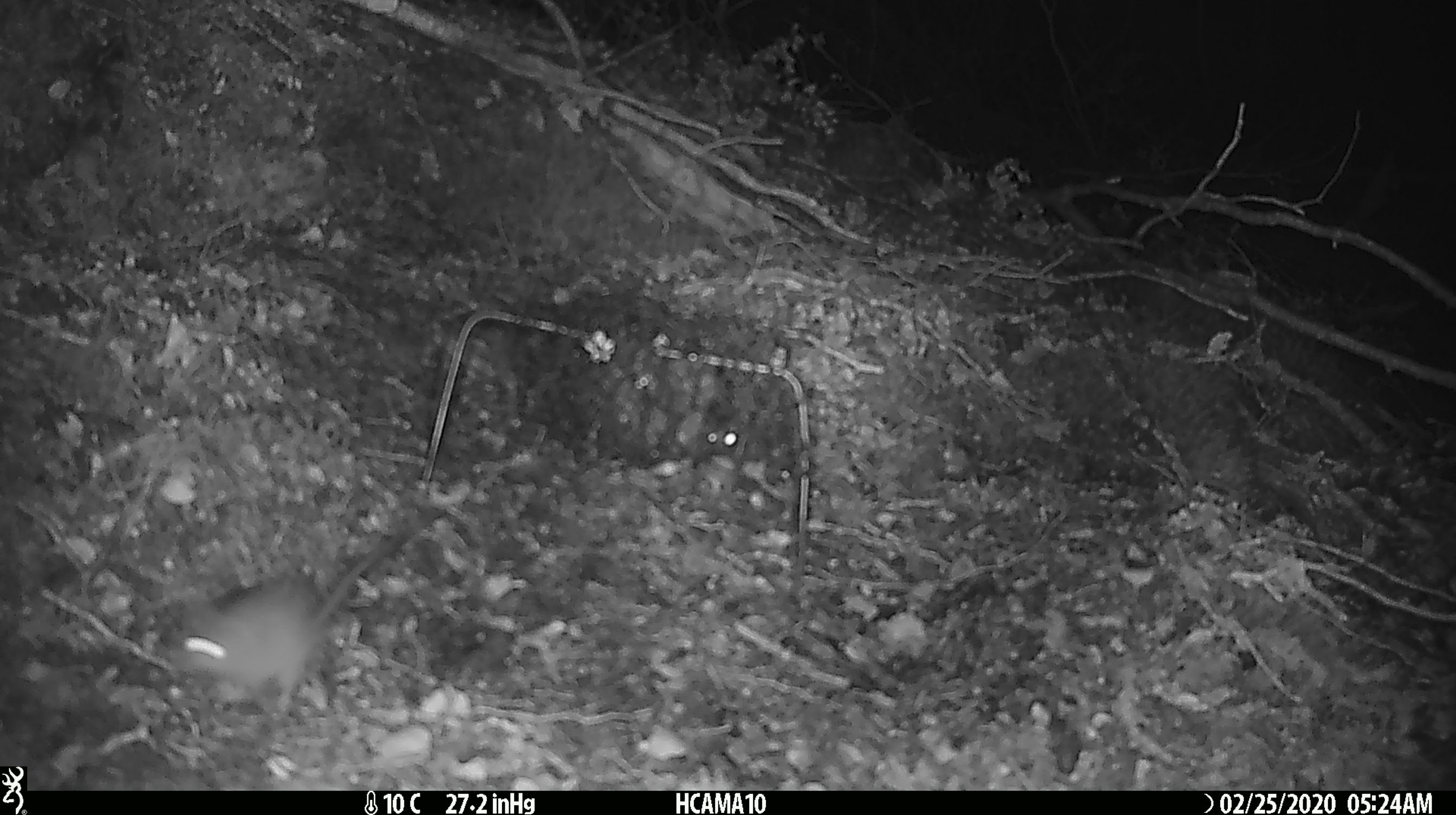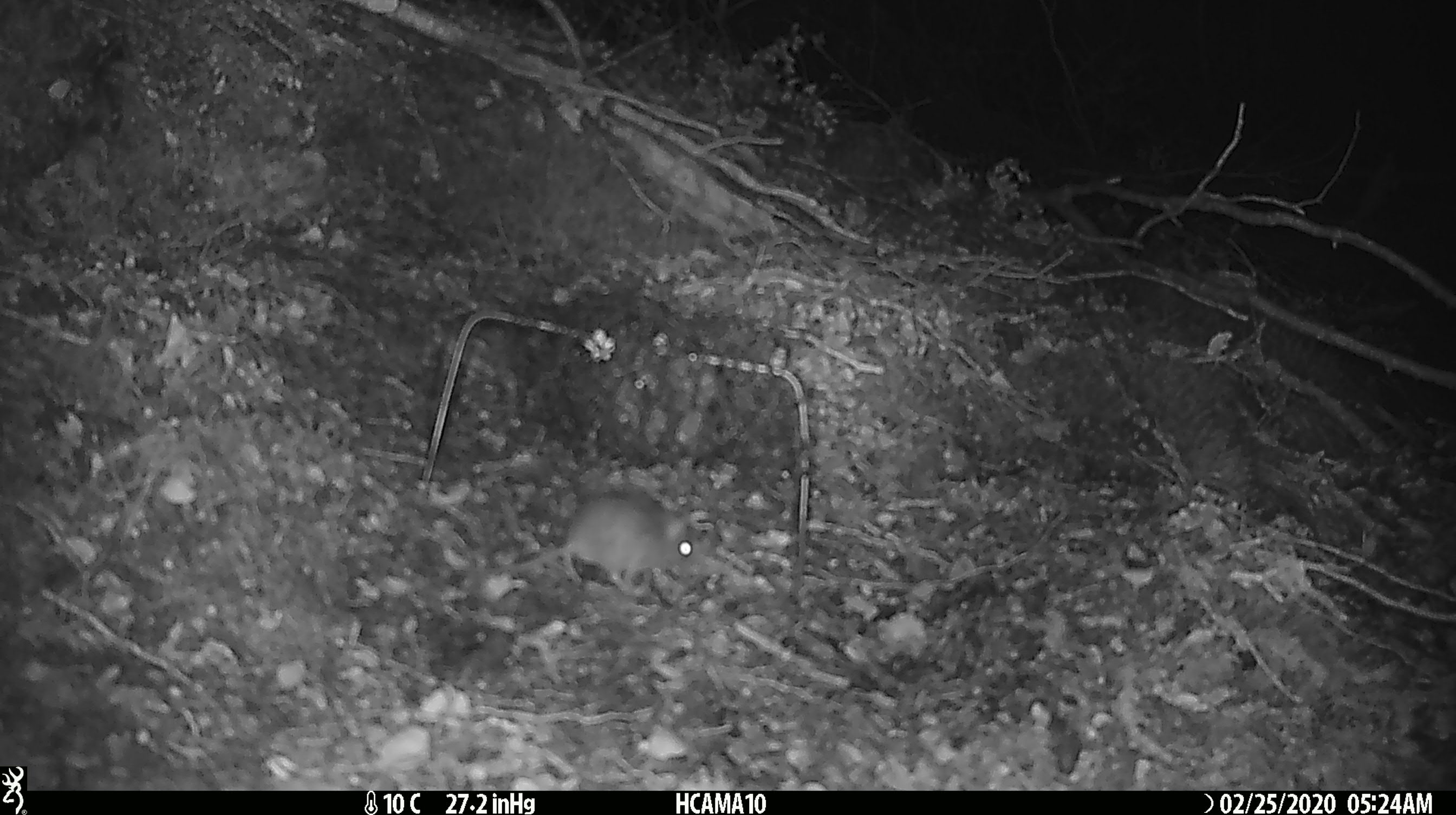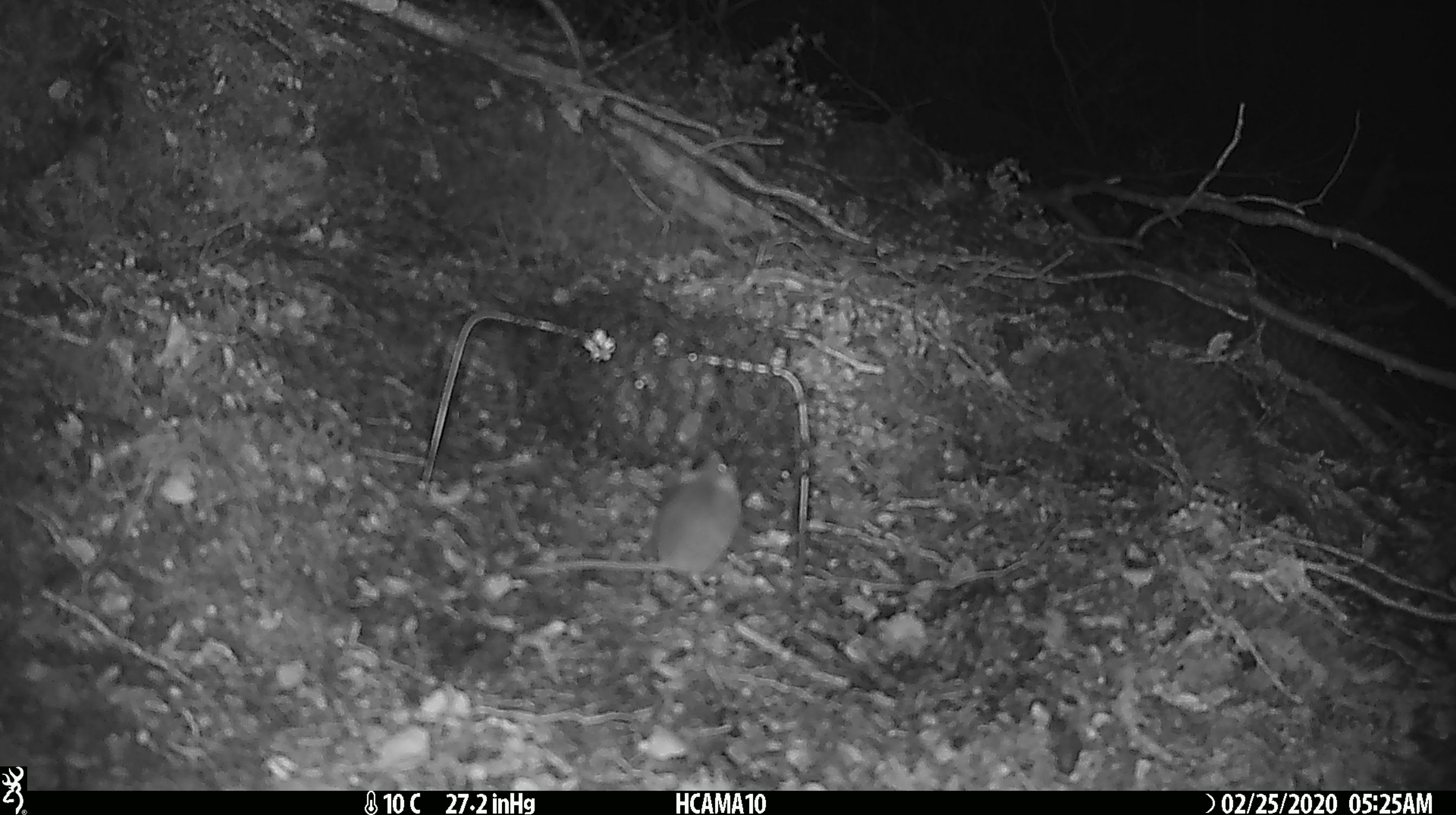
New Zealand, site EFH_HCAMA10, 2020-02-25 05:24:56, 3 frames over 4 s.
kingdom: Animalia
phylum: Chordata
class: Mammalia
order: Rodentia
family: Muridae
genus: Mus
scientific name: Mus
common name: mouse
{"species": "mouse (Mus)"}